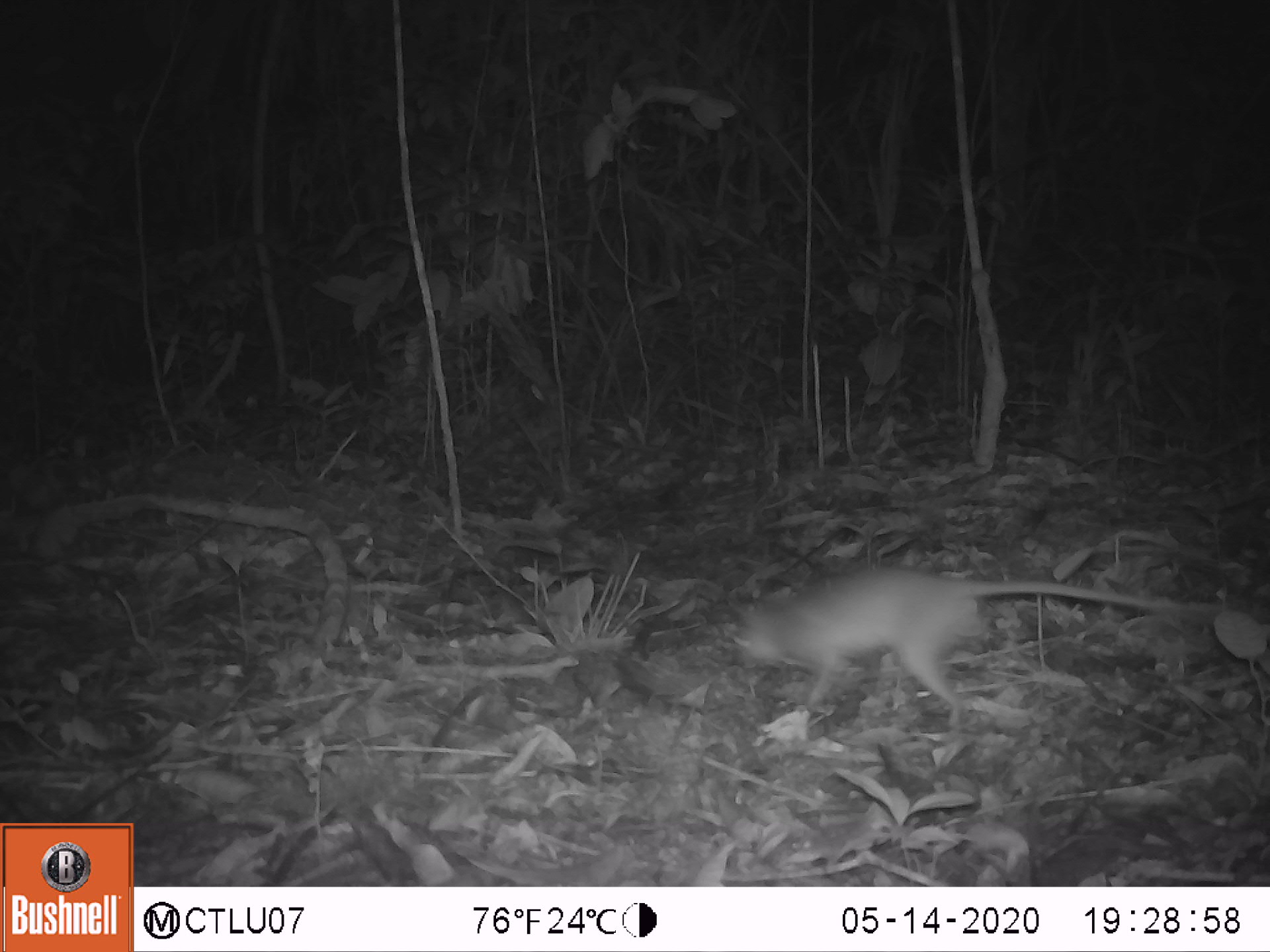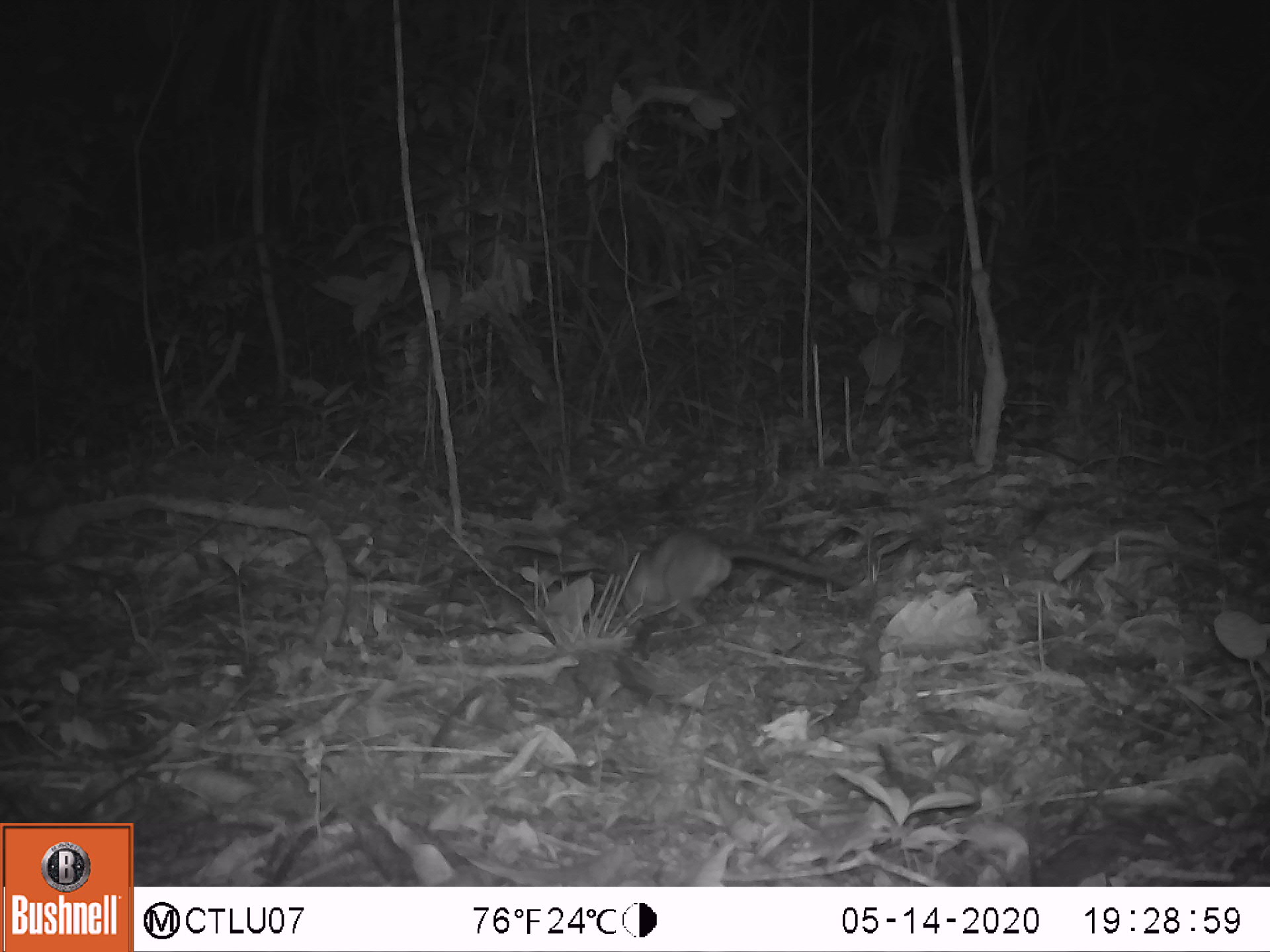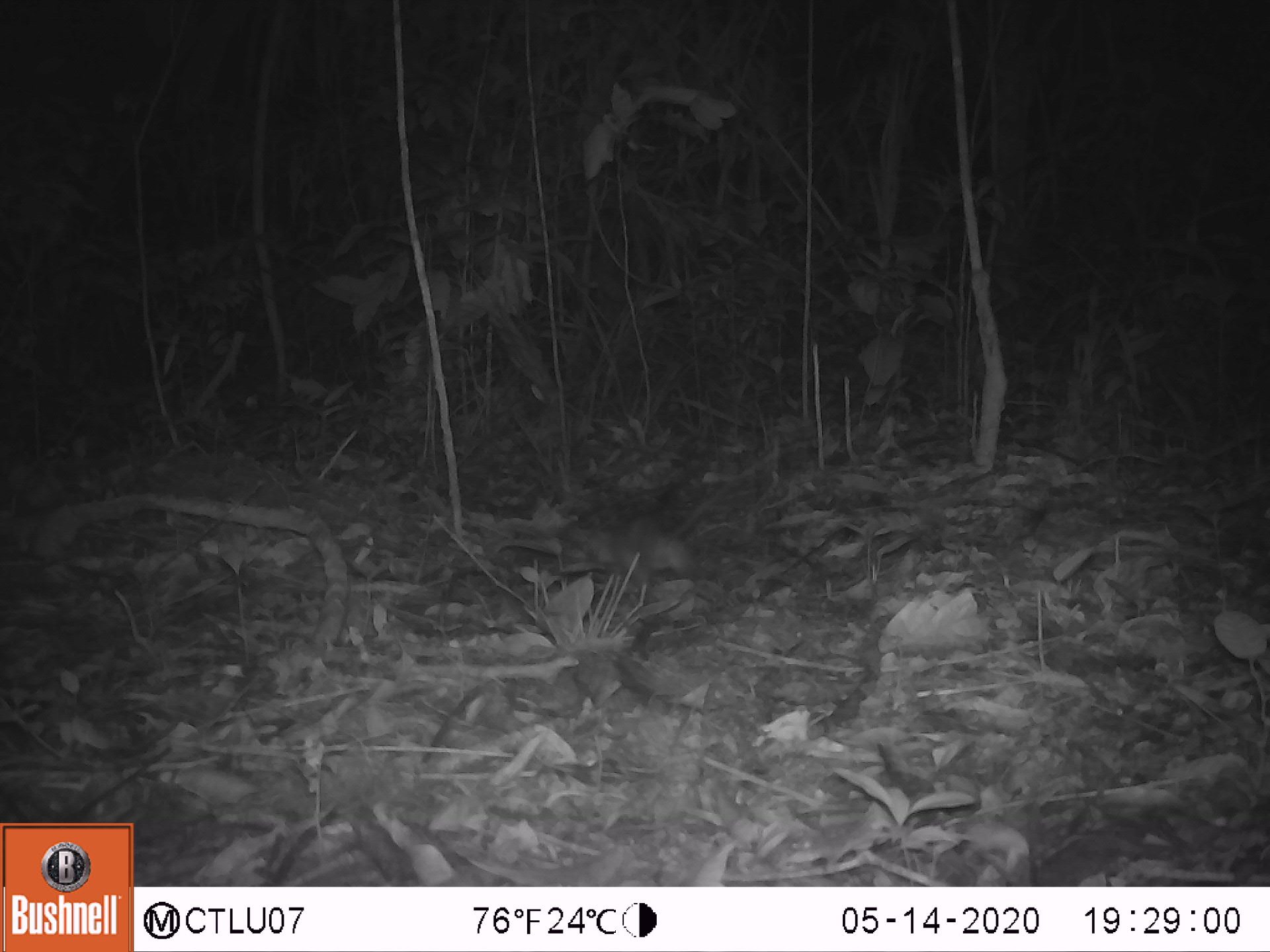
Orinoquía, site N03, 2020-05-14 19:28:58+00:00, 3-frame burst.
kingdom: Animalia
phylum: Chordata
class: Mammalia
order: Rodentia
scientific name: Rodentia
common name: rodent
Rodent (Rodentia).